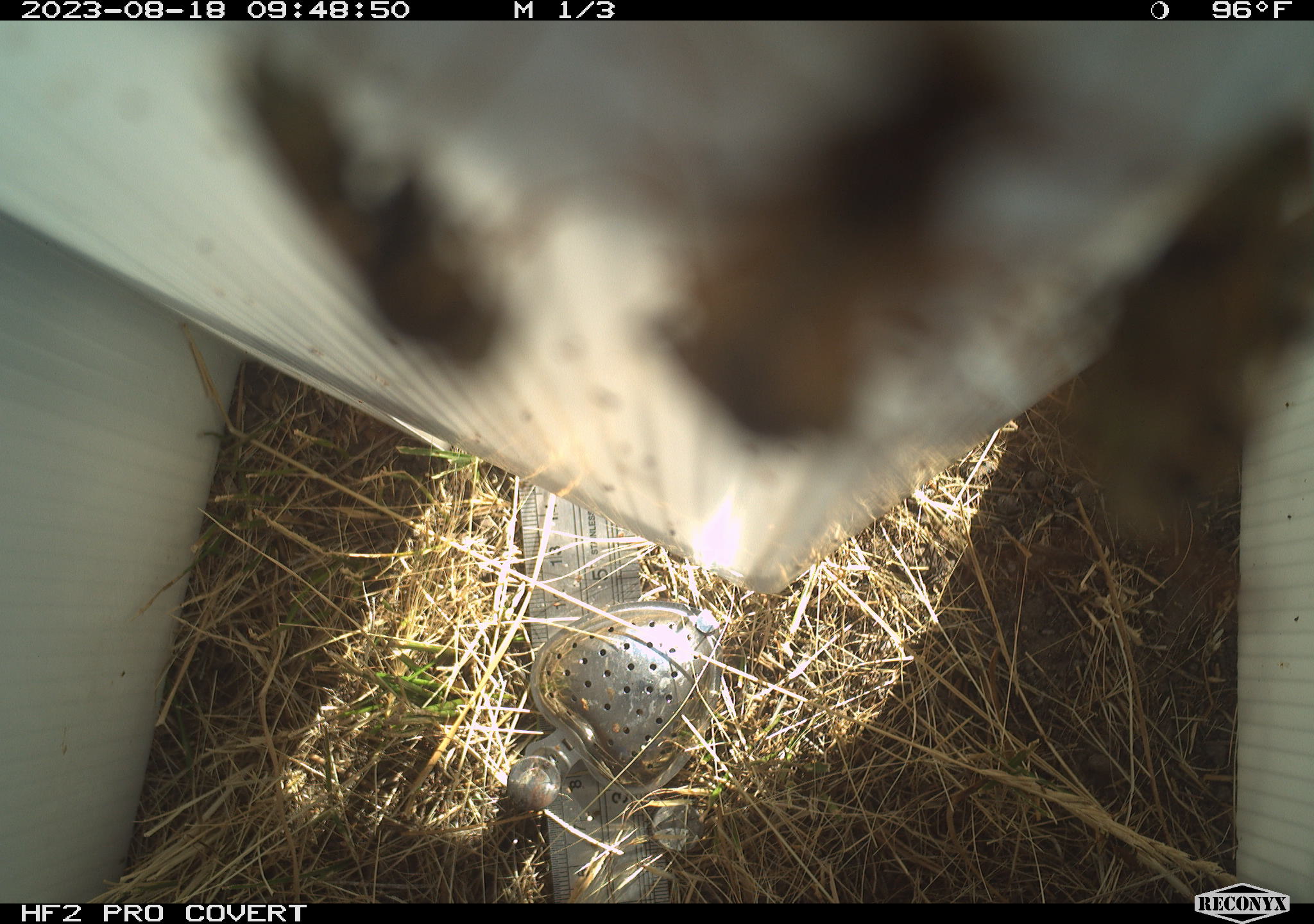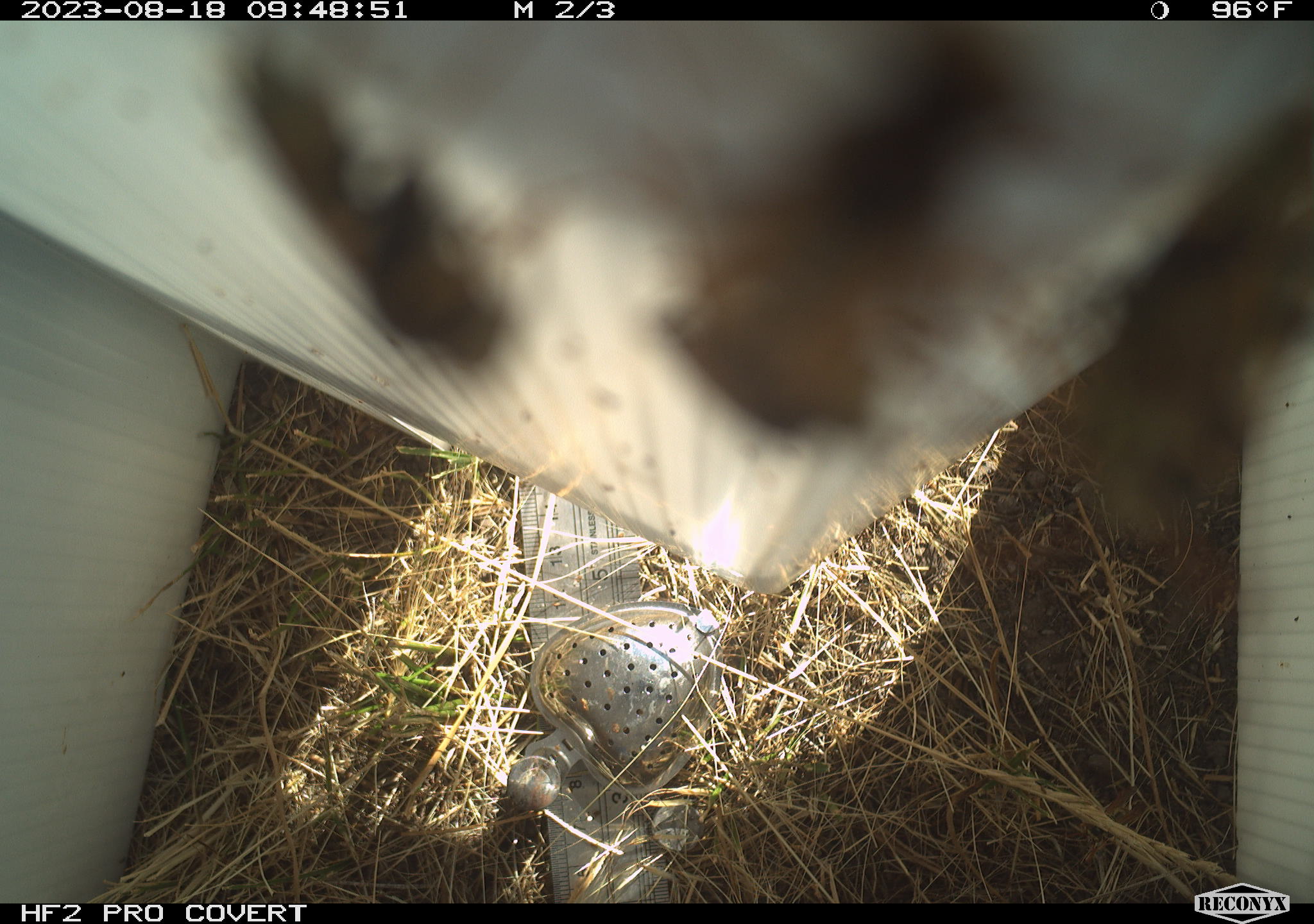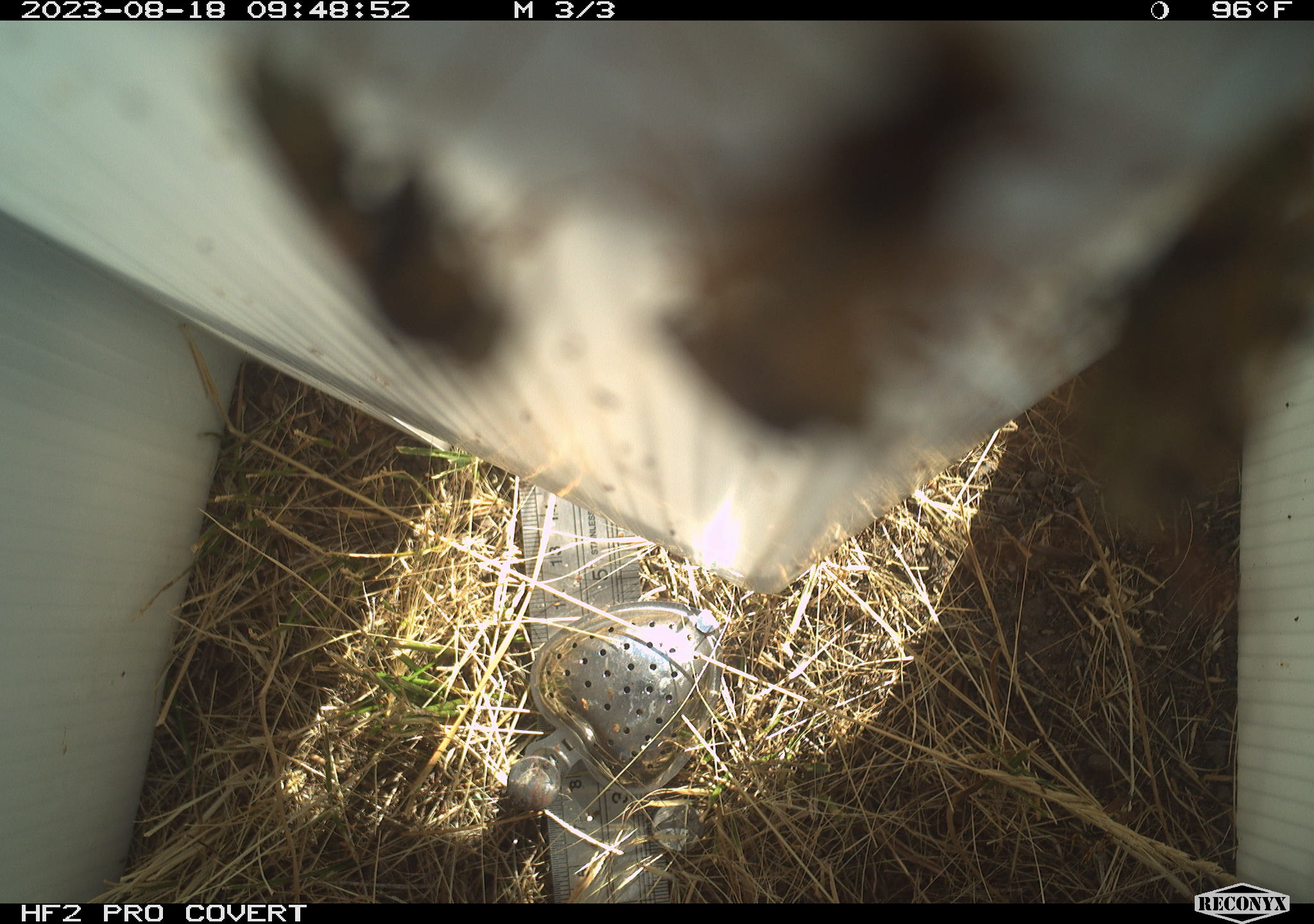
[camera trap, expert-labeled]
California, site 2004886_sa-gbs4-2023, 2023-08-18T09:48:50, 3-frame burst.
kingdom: Animalia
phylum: Arthropoda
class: Insecta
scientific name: Insecta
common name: insect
Insect (Insecta).